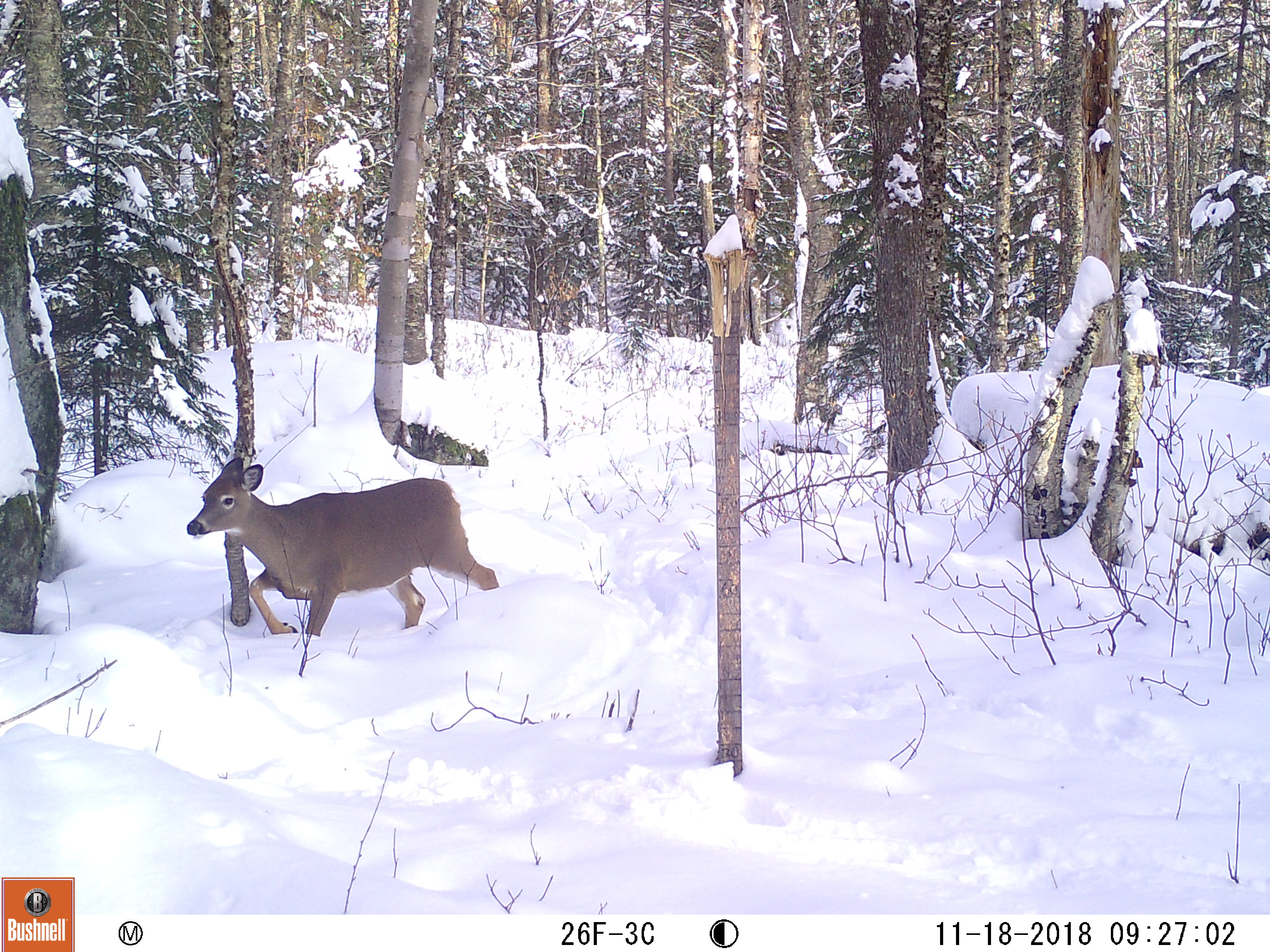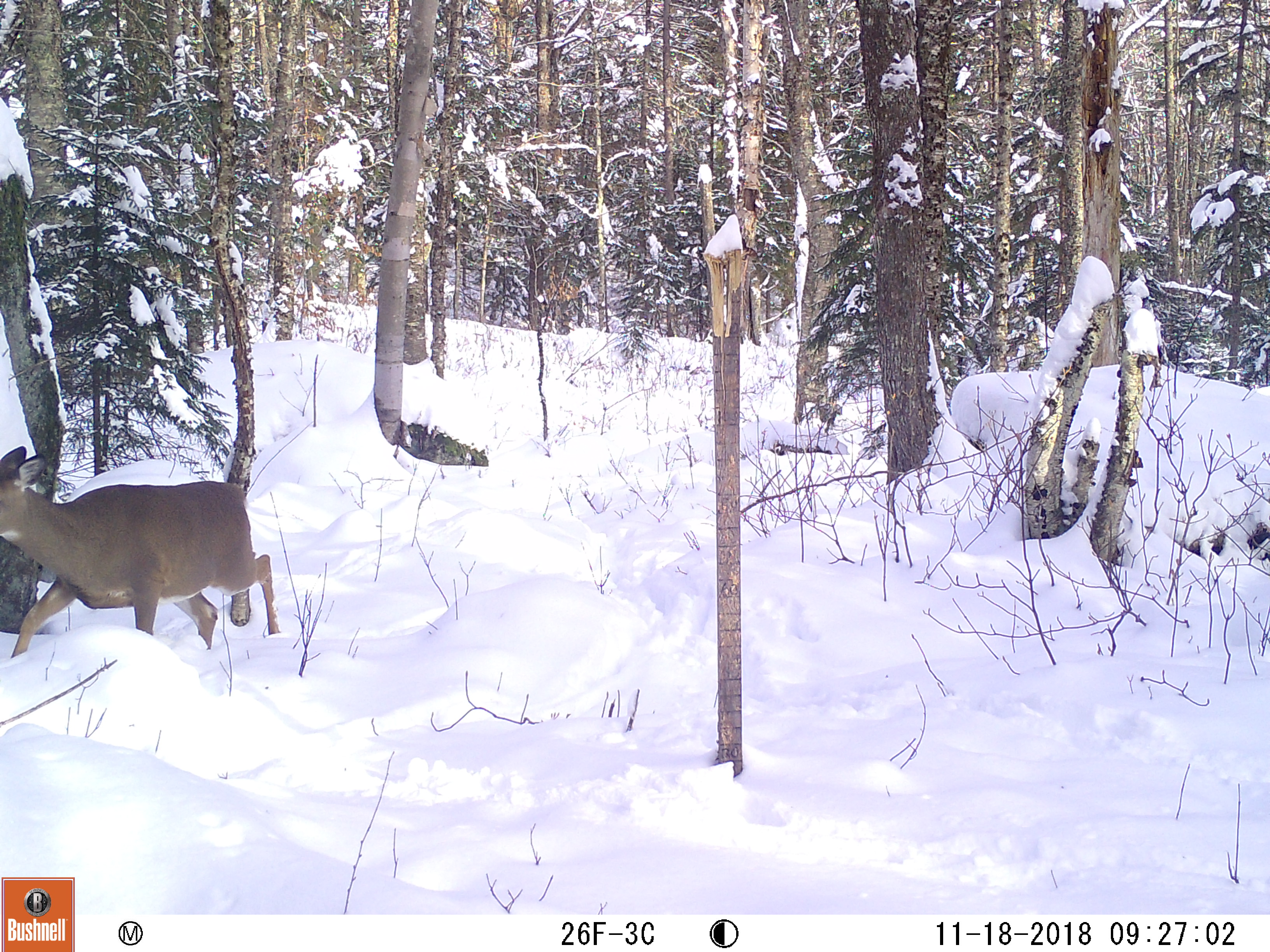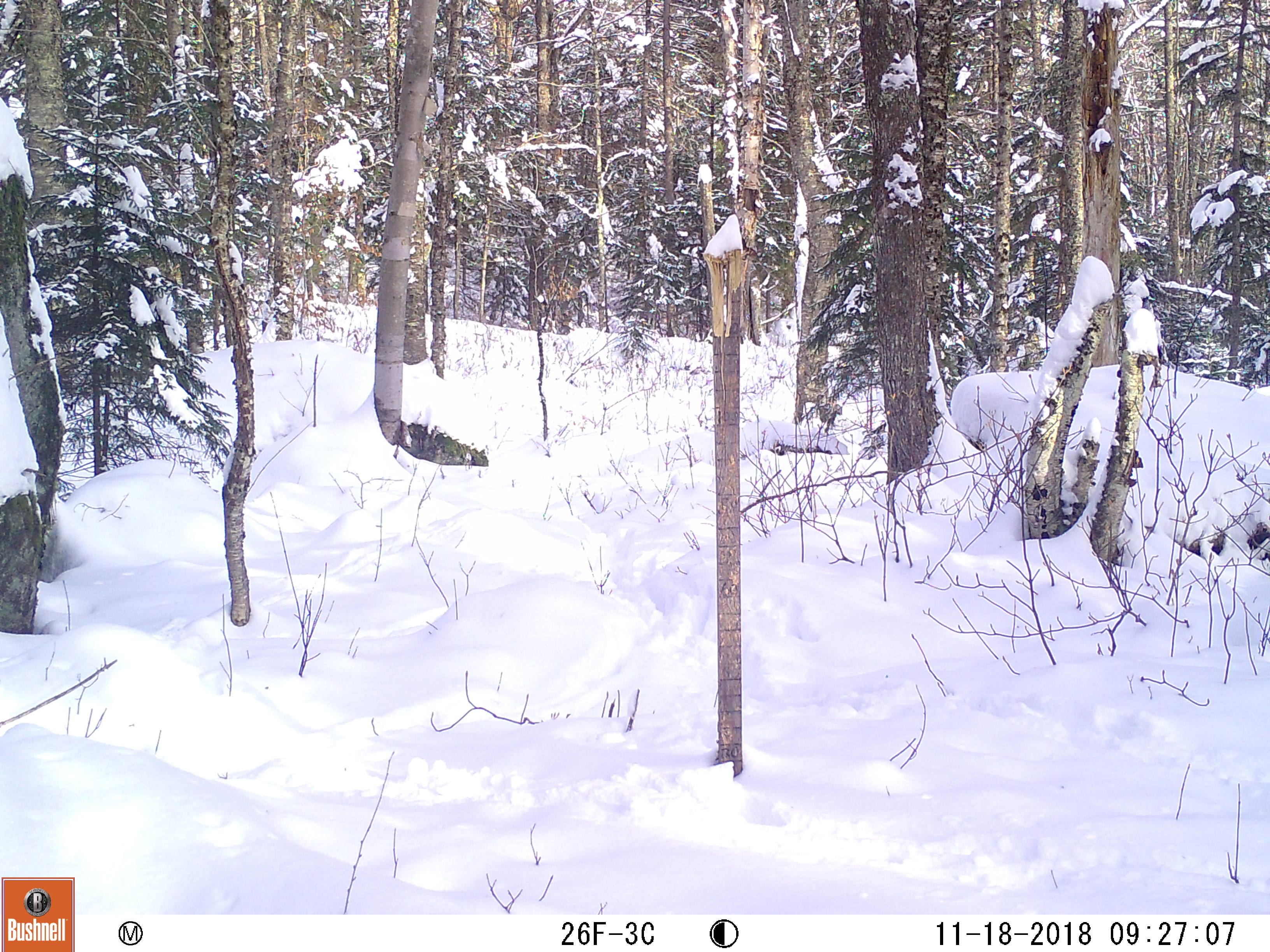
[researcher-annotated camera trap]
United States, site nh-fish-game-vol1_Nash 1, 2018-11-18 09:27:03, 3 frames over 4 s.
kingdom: Animalia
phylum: Chordata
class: Mammalia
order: Artiodactyla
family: Cervidae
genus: Odocoileus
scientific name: Odocoileus virginianus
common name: white-tailed deer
White-tailed deer (Odocoileus virginianus).